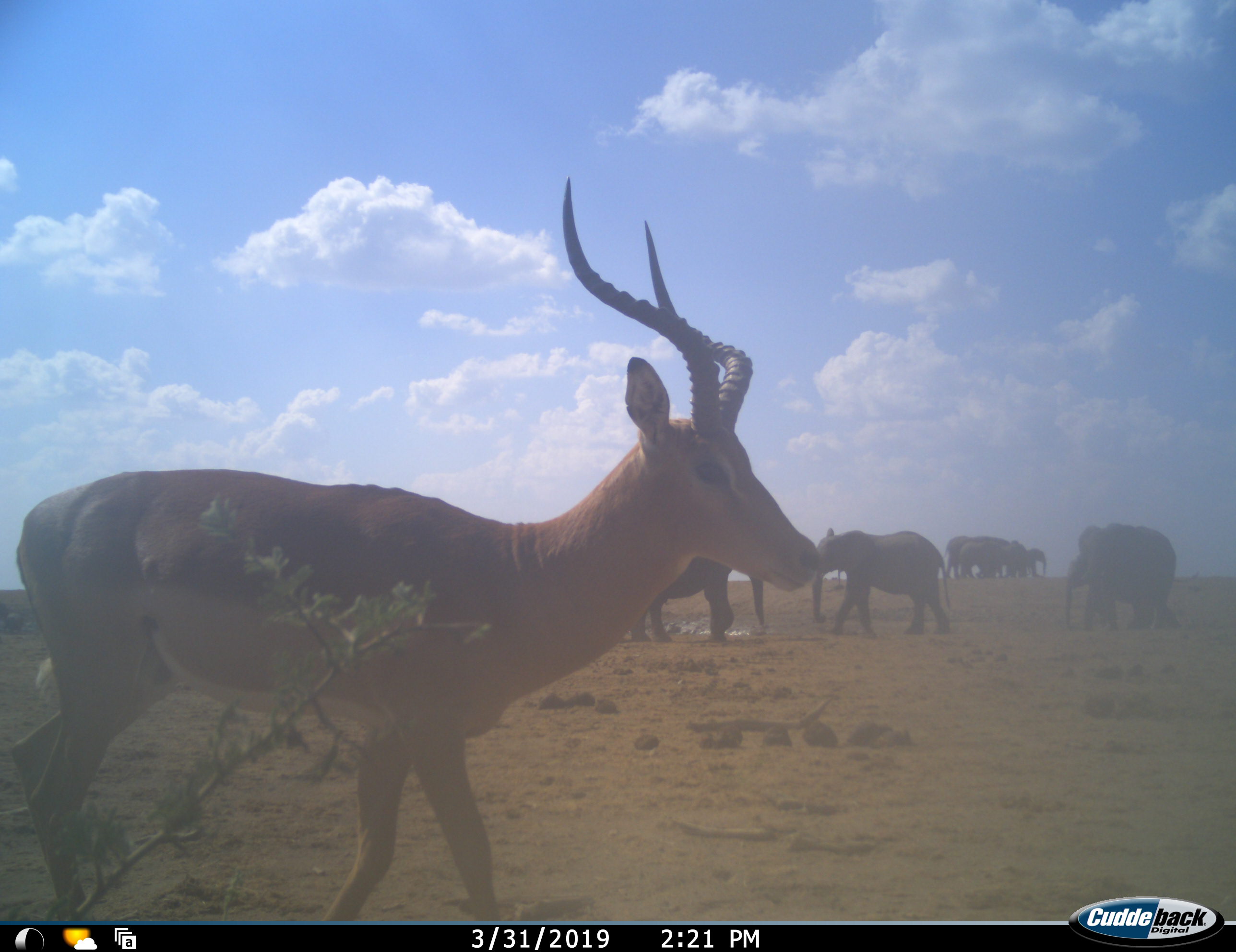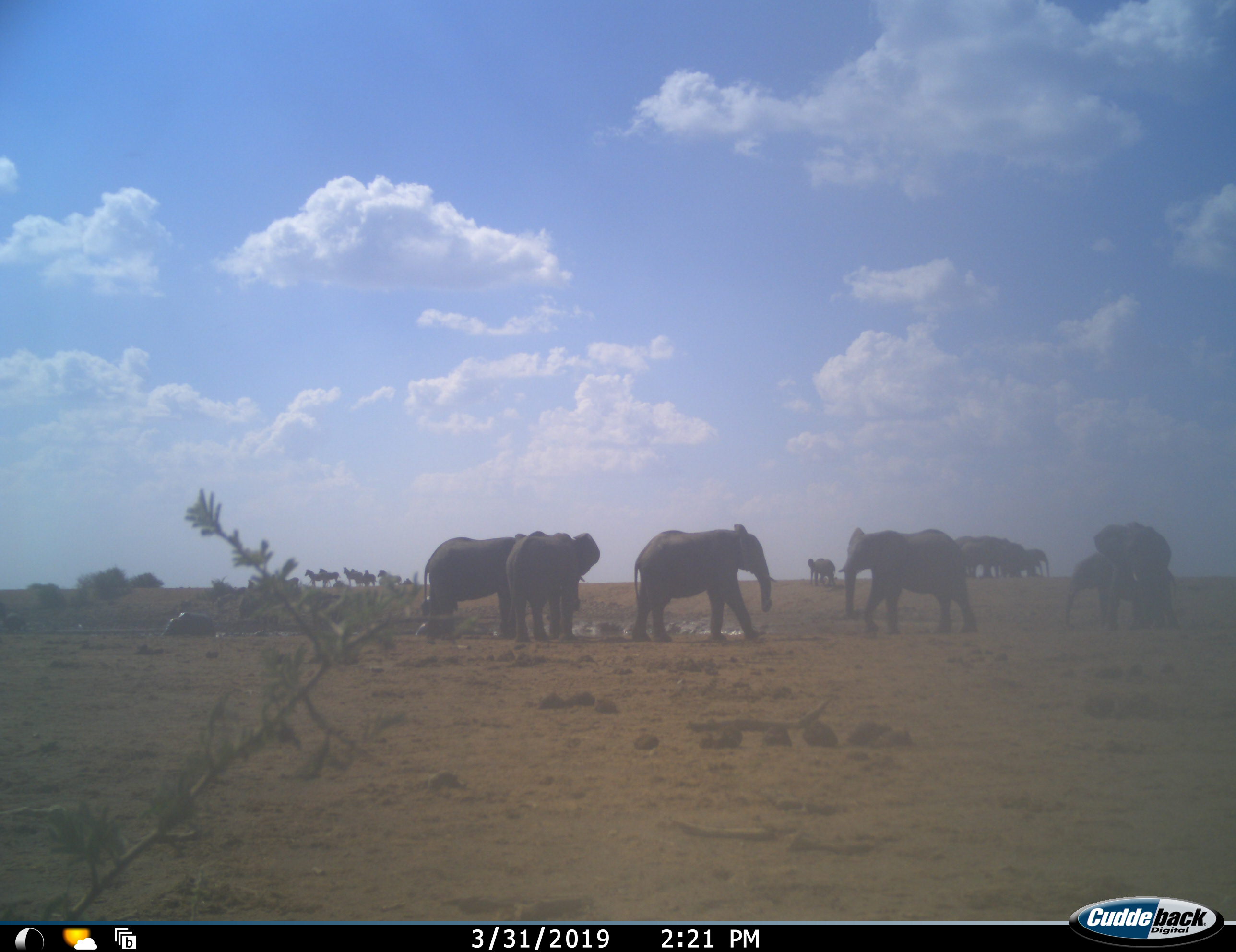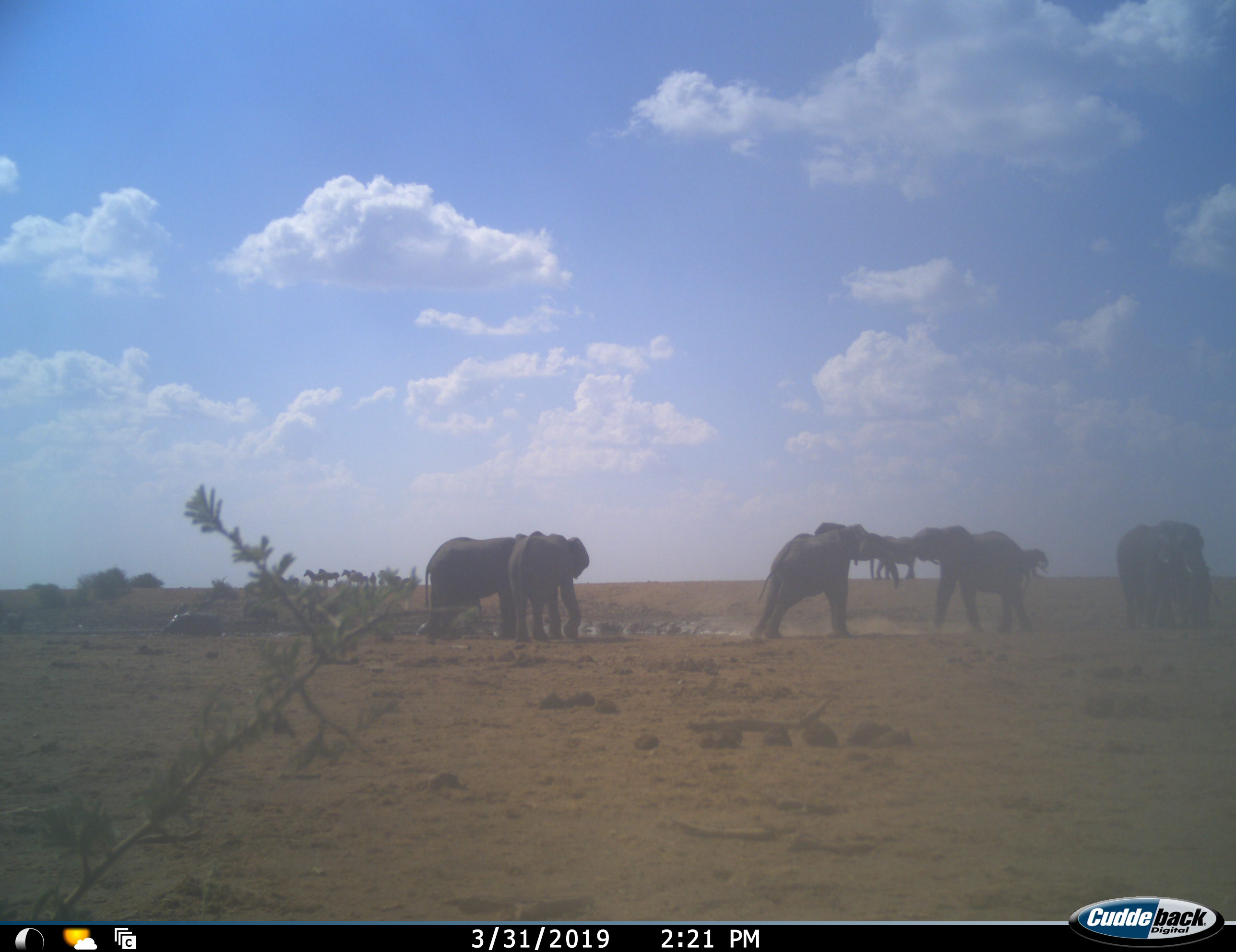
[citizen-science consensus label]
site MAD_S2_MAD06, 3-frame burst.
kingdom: Animalia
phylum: Chordata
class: Mammalia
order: Proboscidea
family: Elephantidae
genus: Loxodonta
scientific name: Loxodonta africana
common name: african bush elephant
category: elephant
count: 11-50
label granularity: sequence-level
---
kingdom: Animalia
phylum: Chordata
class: Mammalia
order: Artiodactyla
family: Bovidae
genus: Aepyceros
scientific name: Aepyceros melampus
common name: impala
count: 1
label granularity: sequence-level